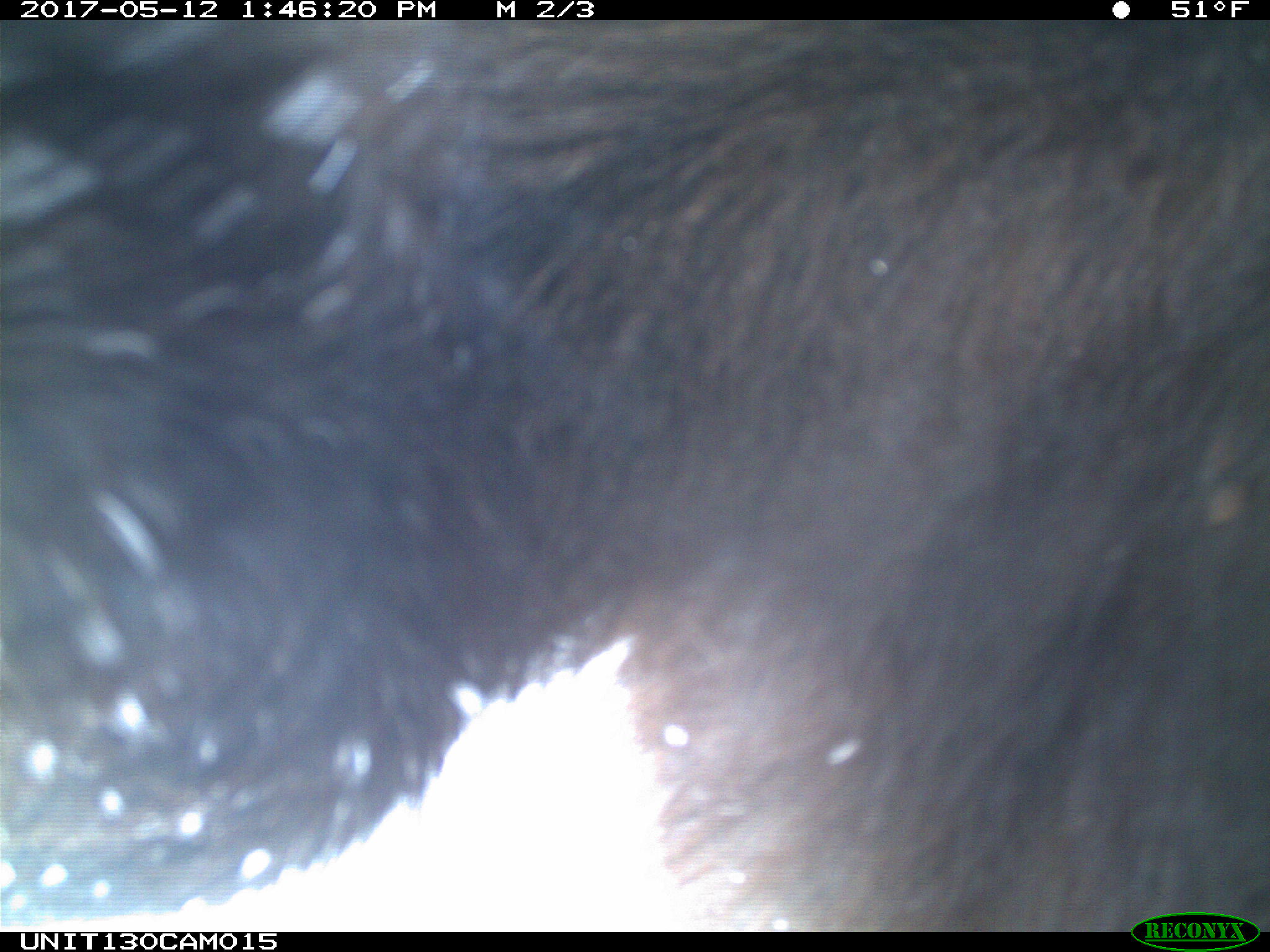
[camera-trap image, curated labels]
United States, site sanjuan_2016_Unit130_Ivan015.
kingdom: Animalia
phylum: Chordata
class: Mammalia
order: Carnivora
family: Ursidae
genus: Ursus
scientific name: Ursus americanus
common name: american black bear